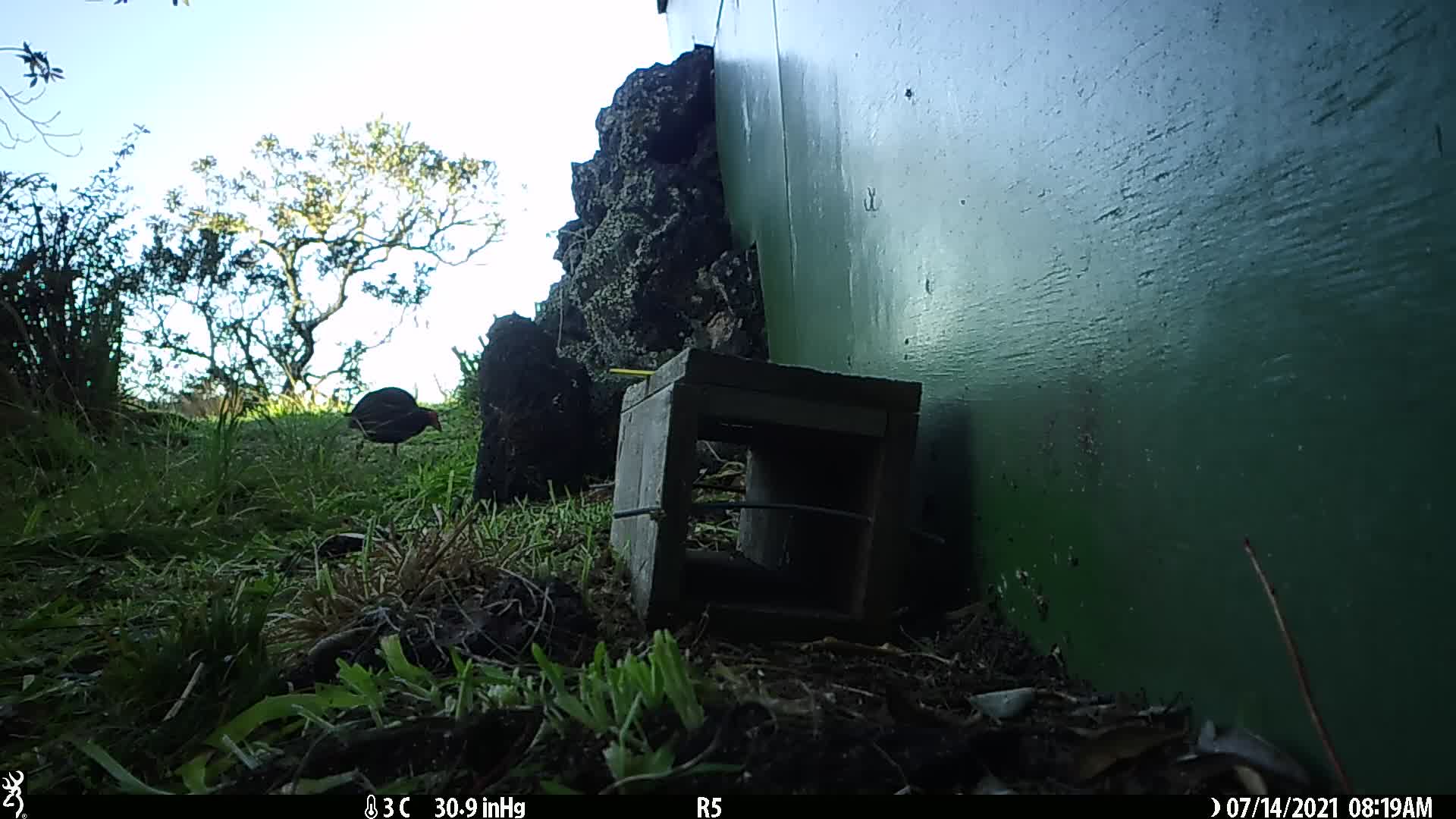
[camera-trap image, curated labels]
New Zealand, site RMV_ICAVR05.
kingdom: Animalia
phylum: Chordata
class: Aves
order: Gruiformes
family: Rallidae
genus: Porphyrio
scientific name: Porphyrio melanotus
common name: australasian swamphen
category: pukeko